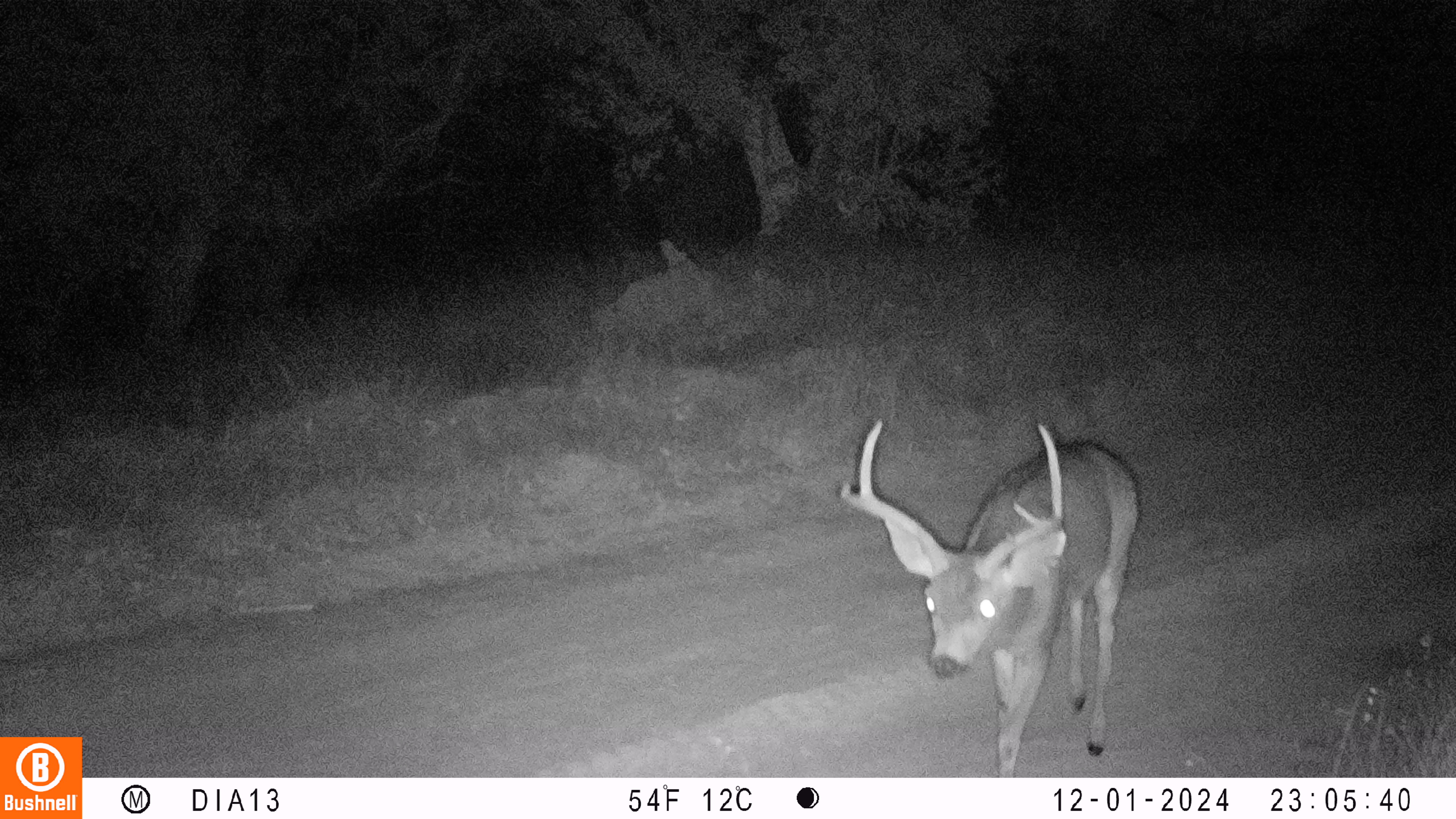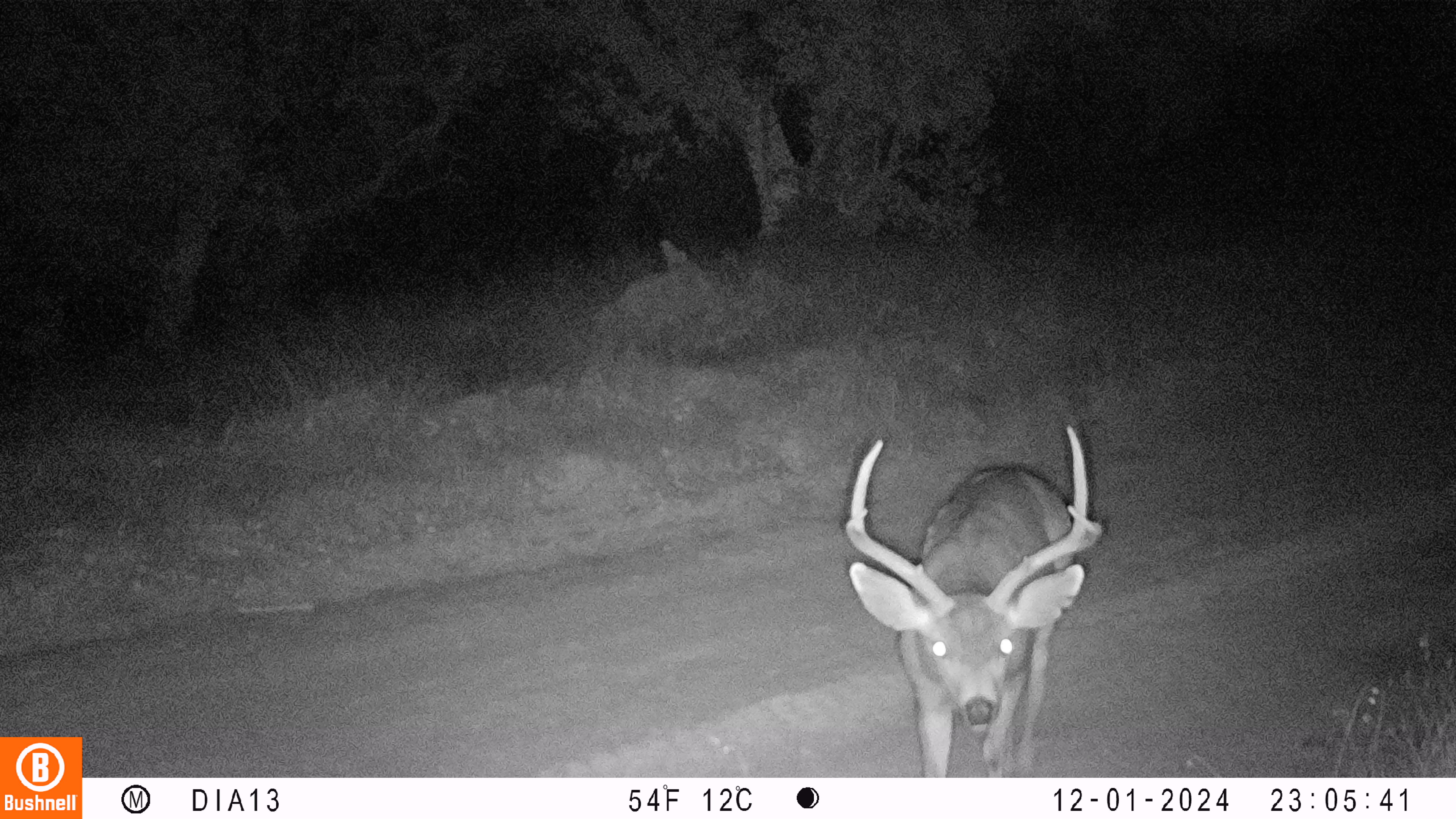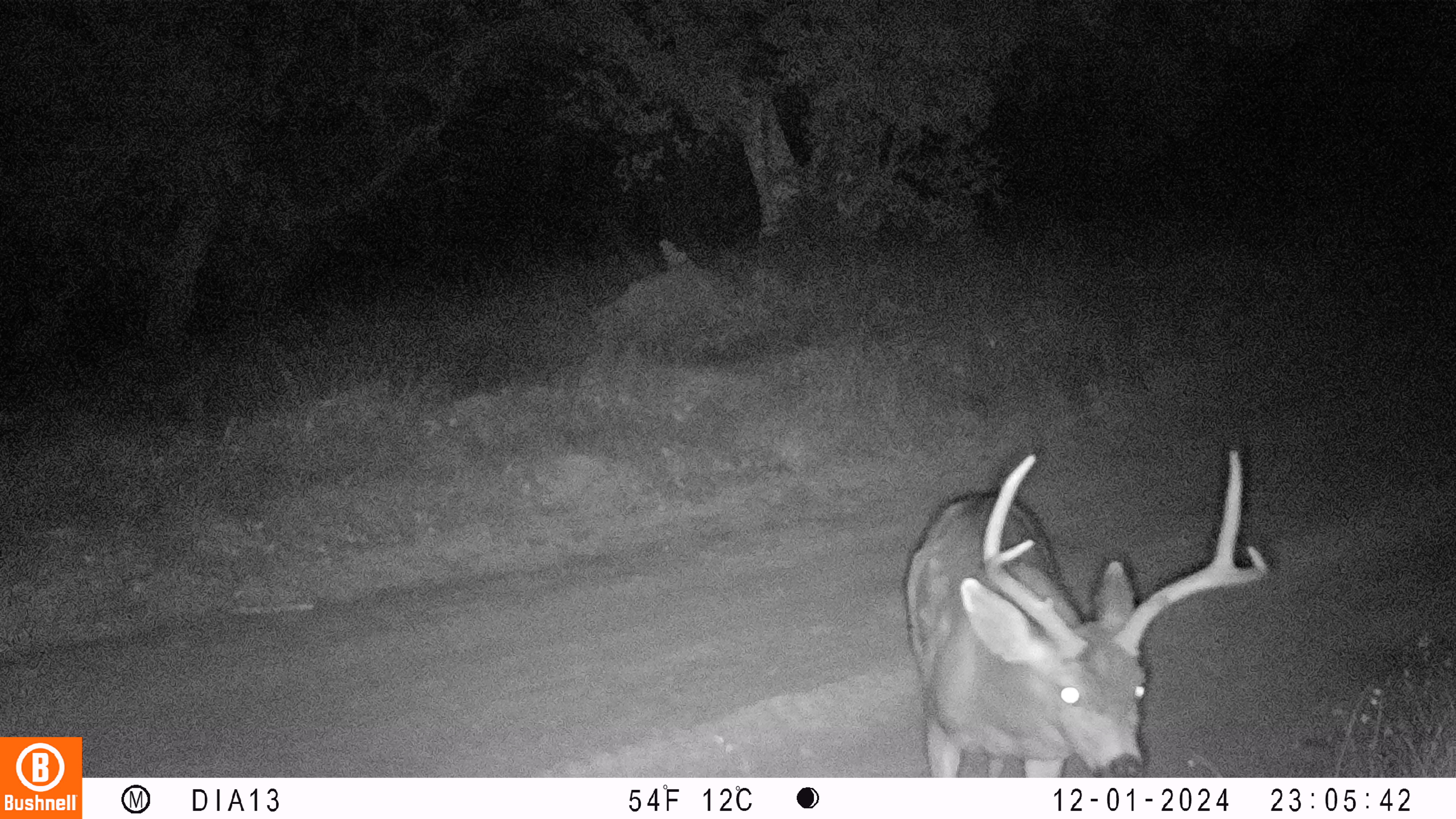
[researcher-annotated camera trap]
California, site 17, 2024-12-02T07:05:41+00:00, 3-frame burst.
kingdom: Animalia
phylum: Chordata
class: Mammalia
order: Artiodactyla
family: Cervidae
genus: Odocoileus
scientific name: Odocoileus hemionus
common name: mule deer